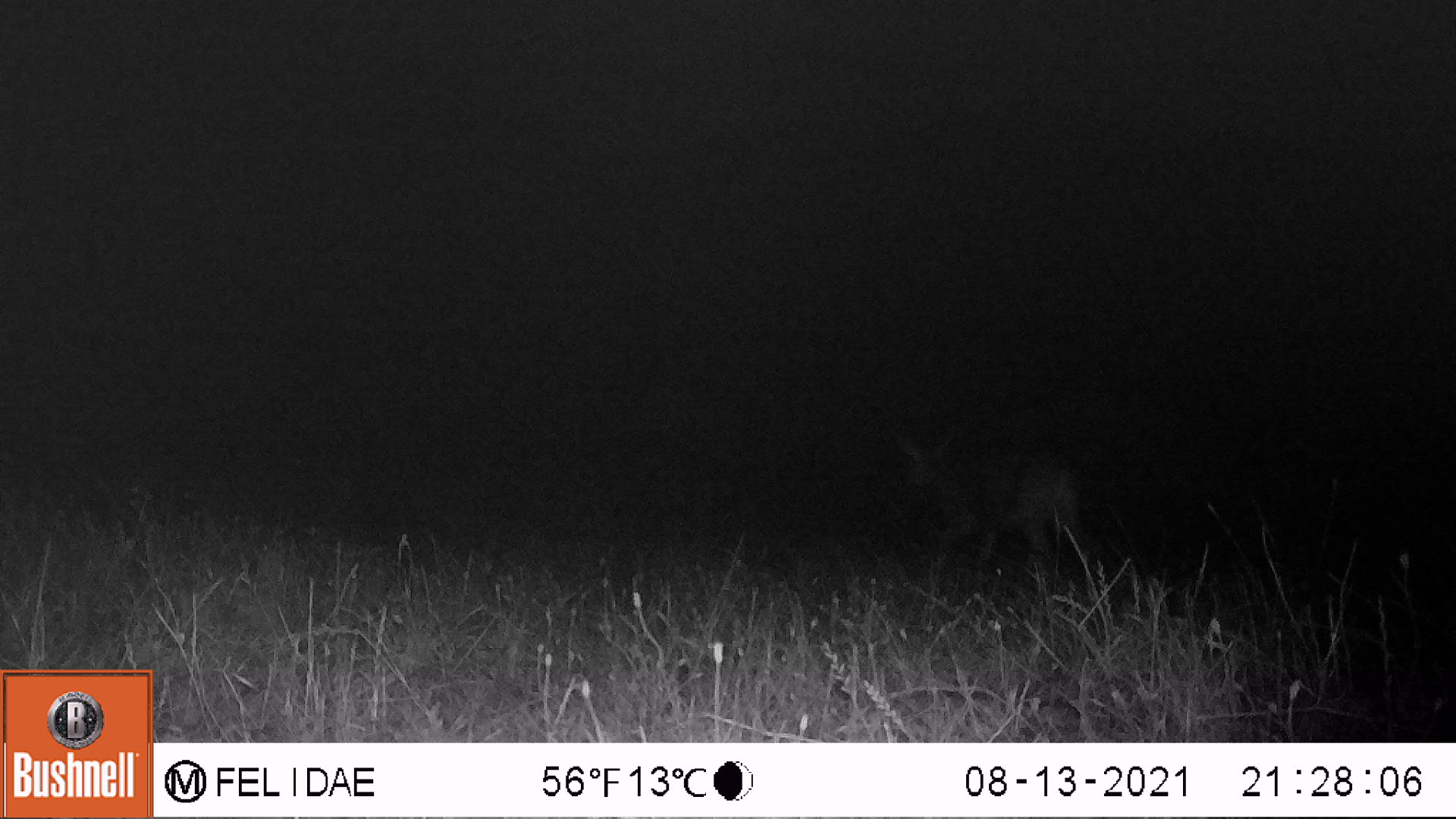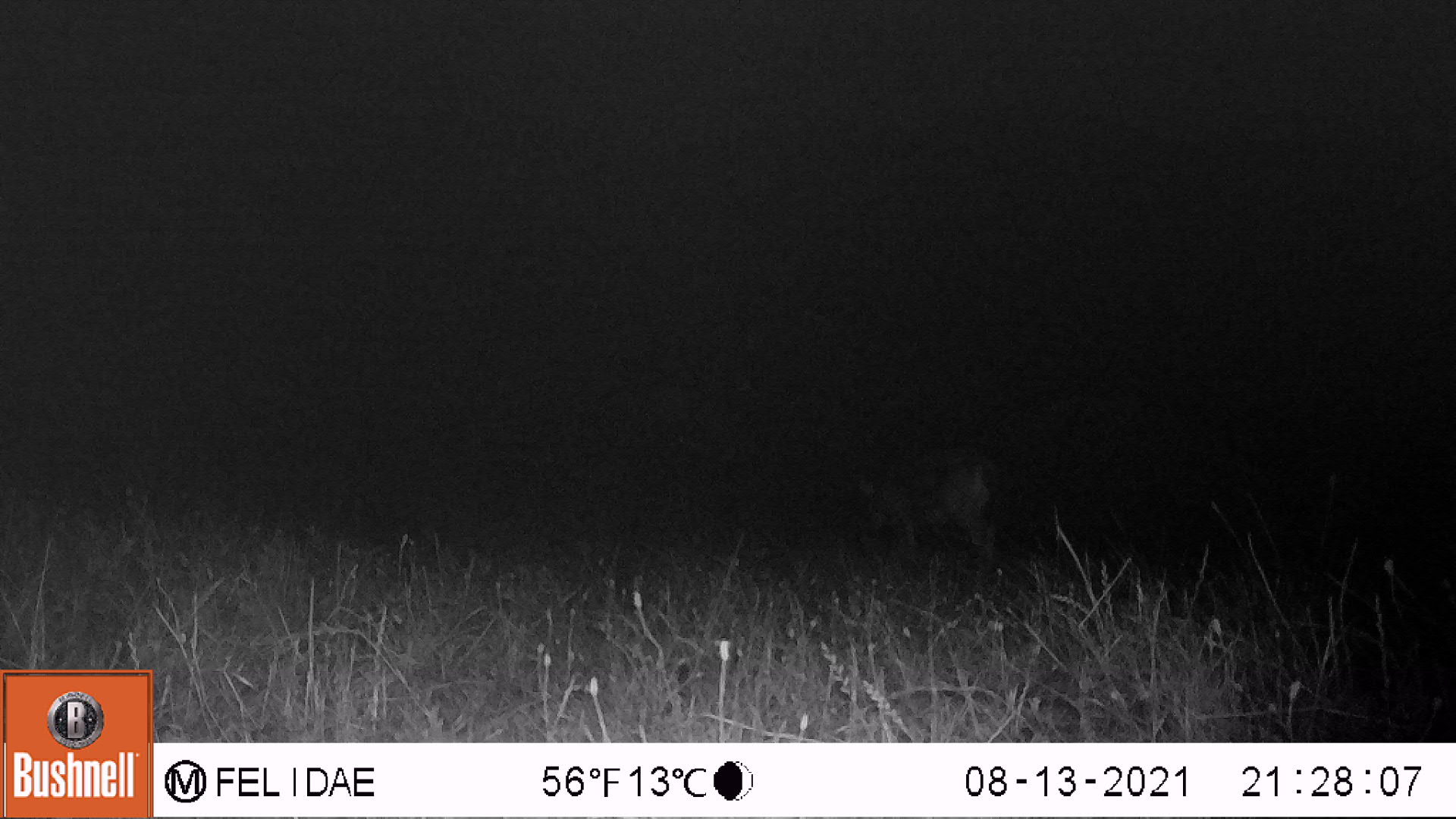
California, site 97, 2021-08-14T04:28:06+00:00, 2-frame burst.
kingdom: Animalia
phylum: Chordata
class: Mammalia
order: Artiodactyla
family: Cervidae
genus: Odocoileus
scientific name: Odocoileus hemionus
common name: mule deer